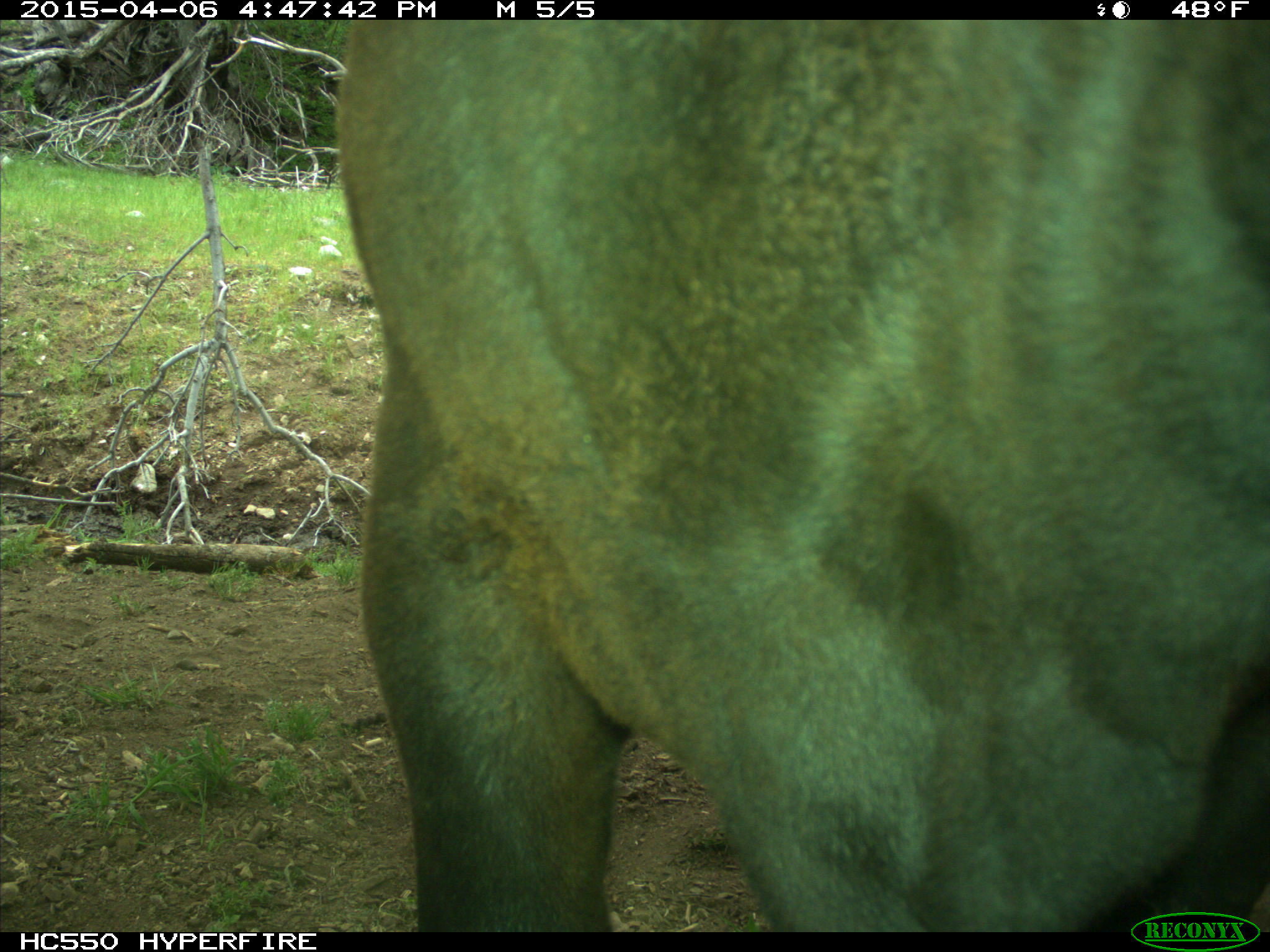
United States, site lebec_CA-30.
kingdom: Animalia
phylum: Chordata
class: Mammalia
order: Artiodactyla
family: Bovidae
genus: Bos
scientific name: Bos taurus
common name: domestic cow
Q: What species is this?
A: Bos taurus (domestic cow).